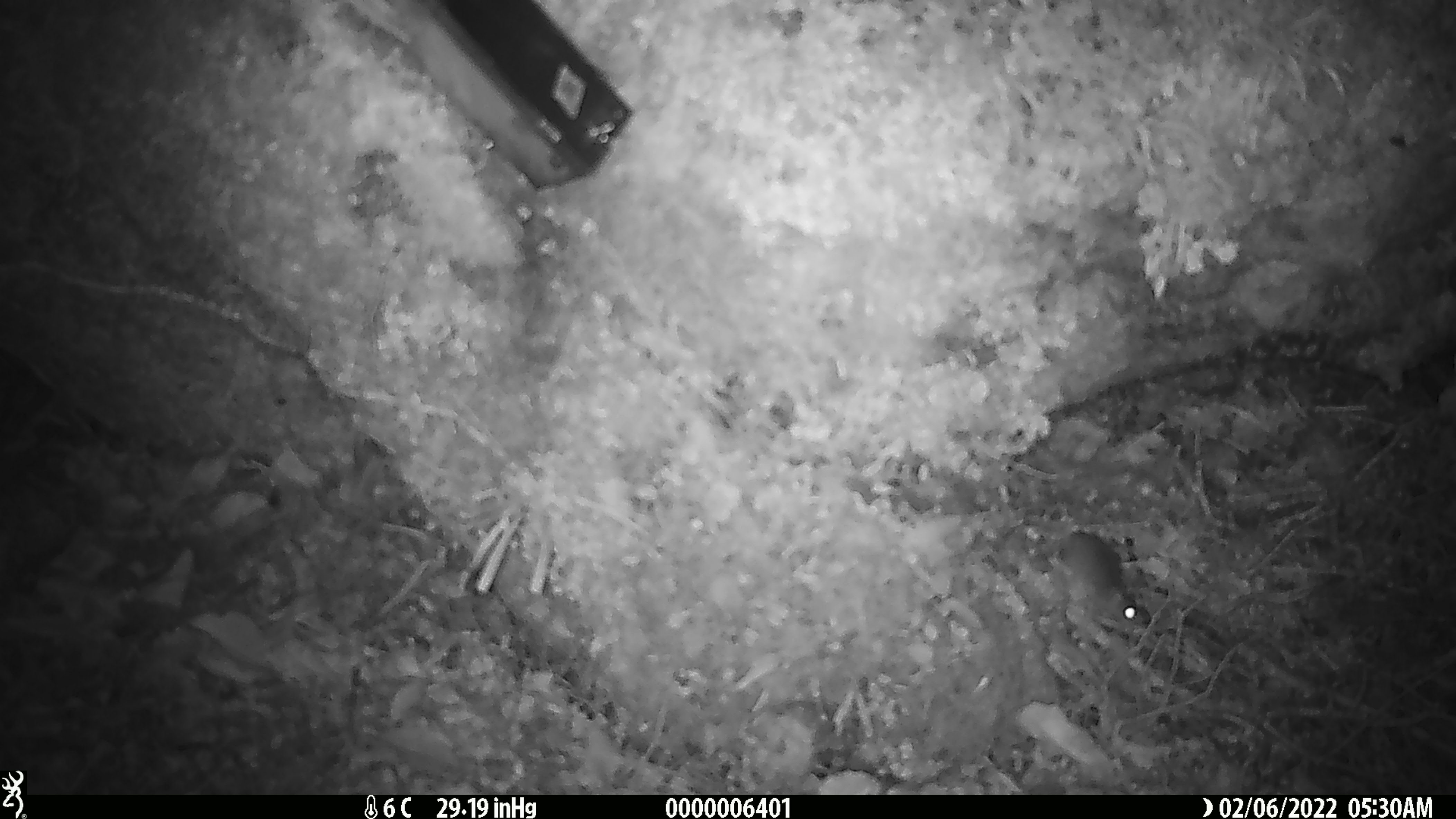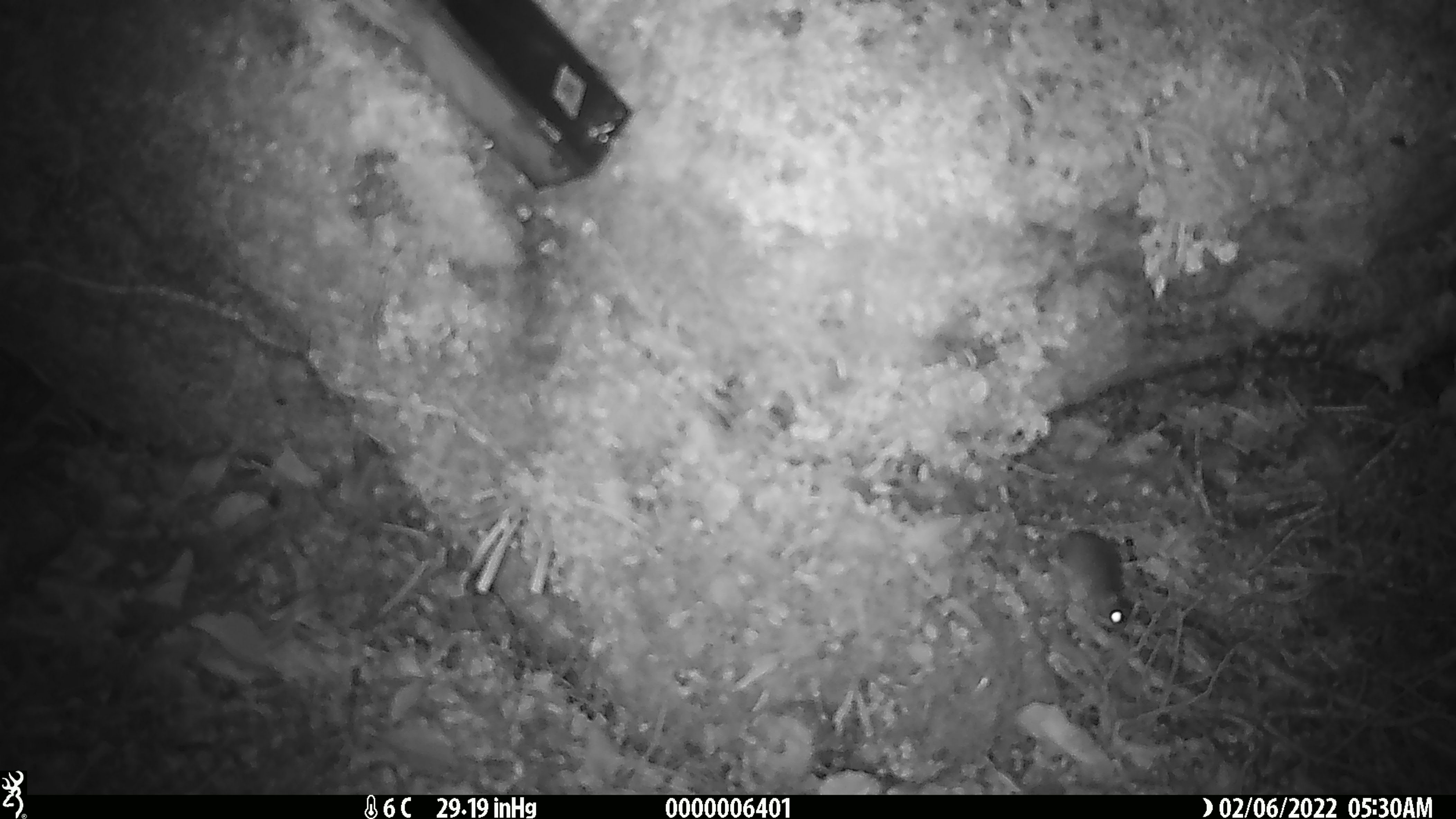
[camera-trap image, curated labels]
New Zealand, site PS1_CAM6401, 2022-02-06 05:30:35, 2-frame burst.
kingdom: Animalia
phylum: Chordata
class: Mammalia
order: Rodentia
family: Muridae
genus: Mus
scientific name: Mus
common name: mouse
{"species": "mouse (Mus)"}